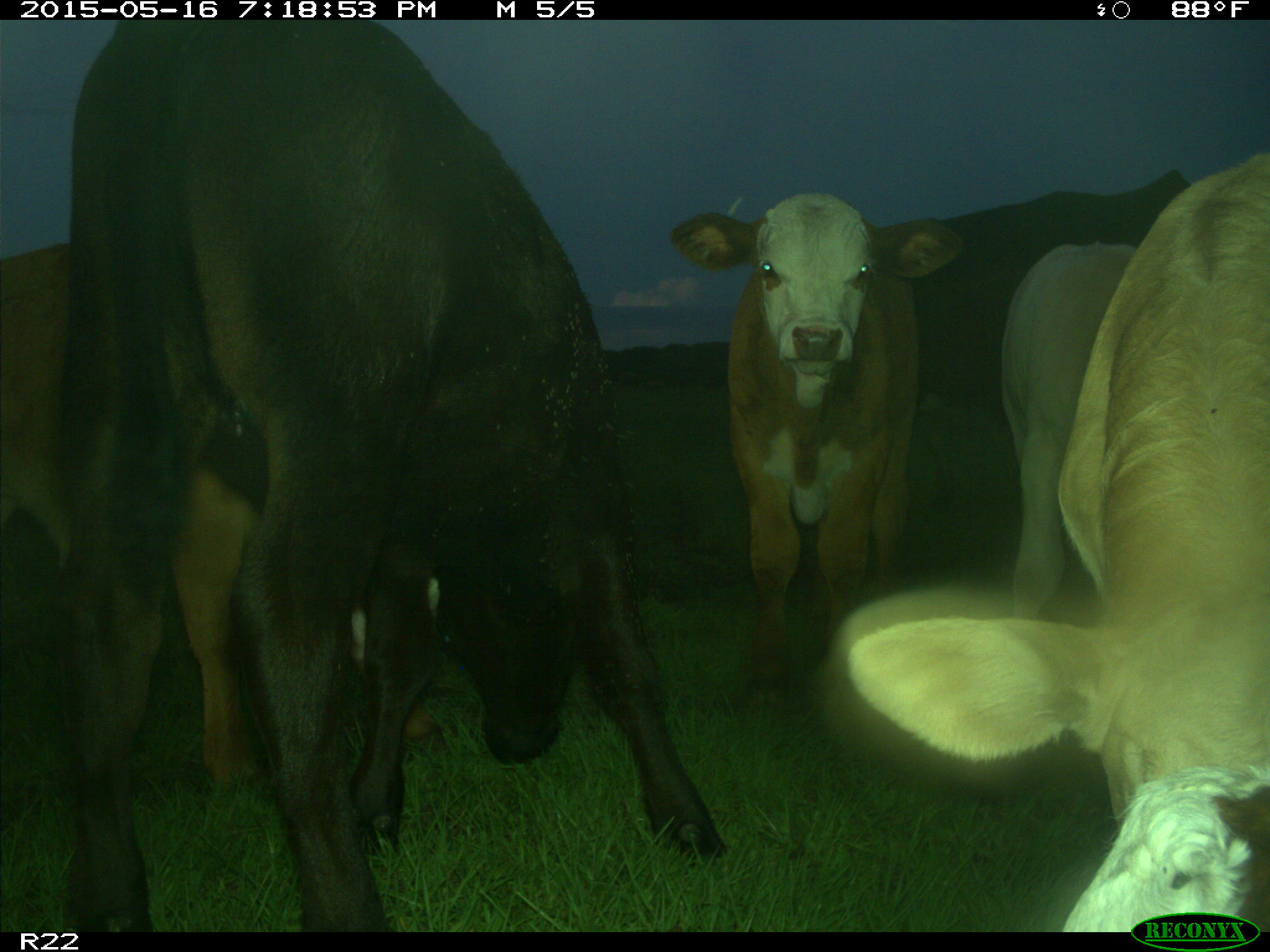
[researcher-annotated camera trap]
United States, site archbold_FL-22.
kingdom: Animalia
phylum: Chordata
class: Mammalia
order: Artiodactyla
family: Bovidae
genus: Bos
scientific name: Bos taurus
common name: domestic cow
Bos taurus (domestic cow).